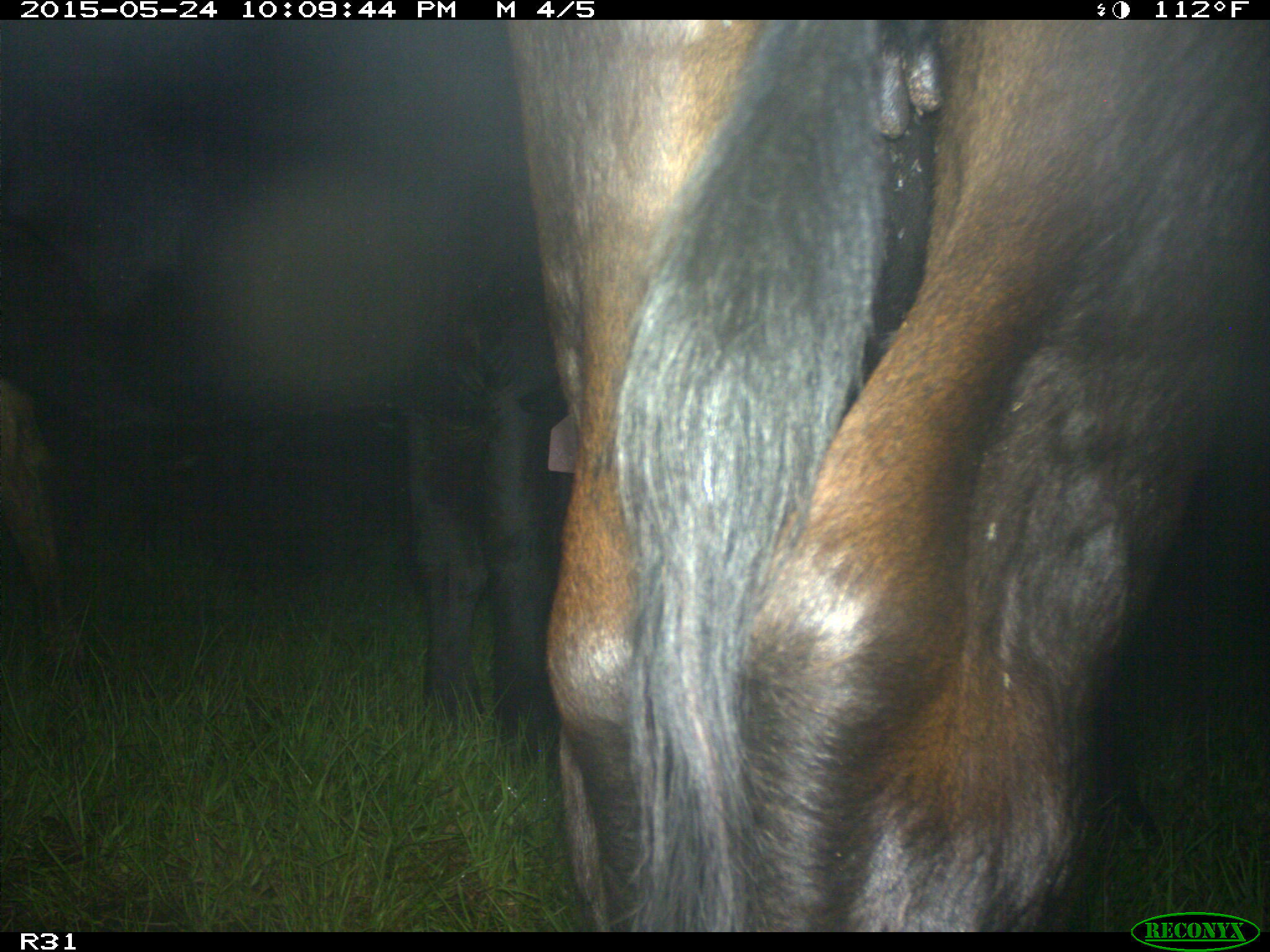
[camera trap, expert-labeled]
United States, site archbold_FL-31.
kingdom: Animalia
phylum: Chordata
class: Mammalia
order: Artiodactyla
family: Bovidae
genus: Bos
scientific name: Bos taurus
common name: domestic cow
Bos taurus (domestic cow).